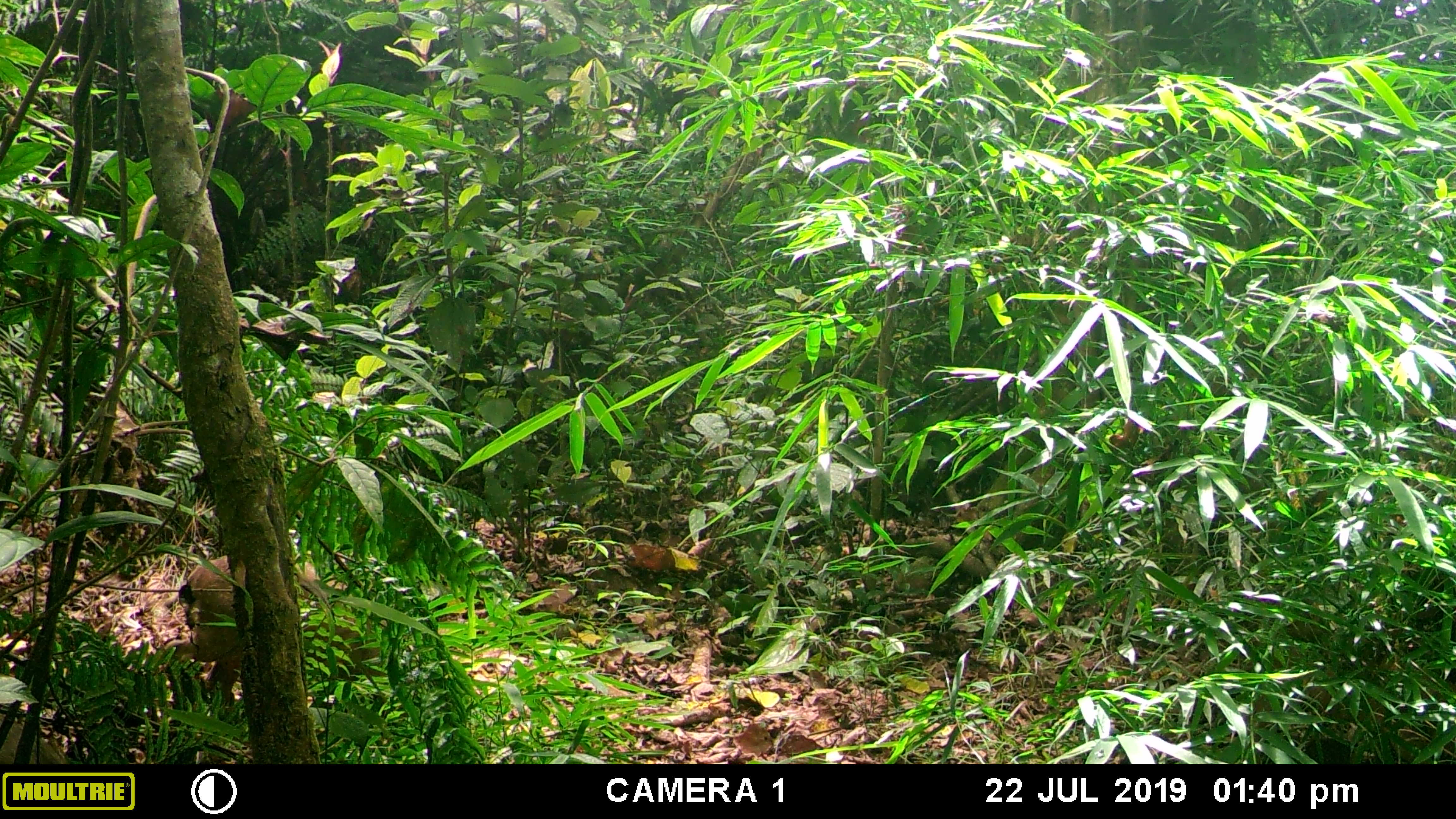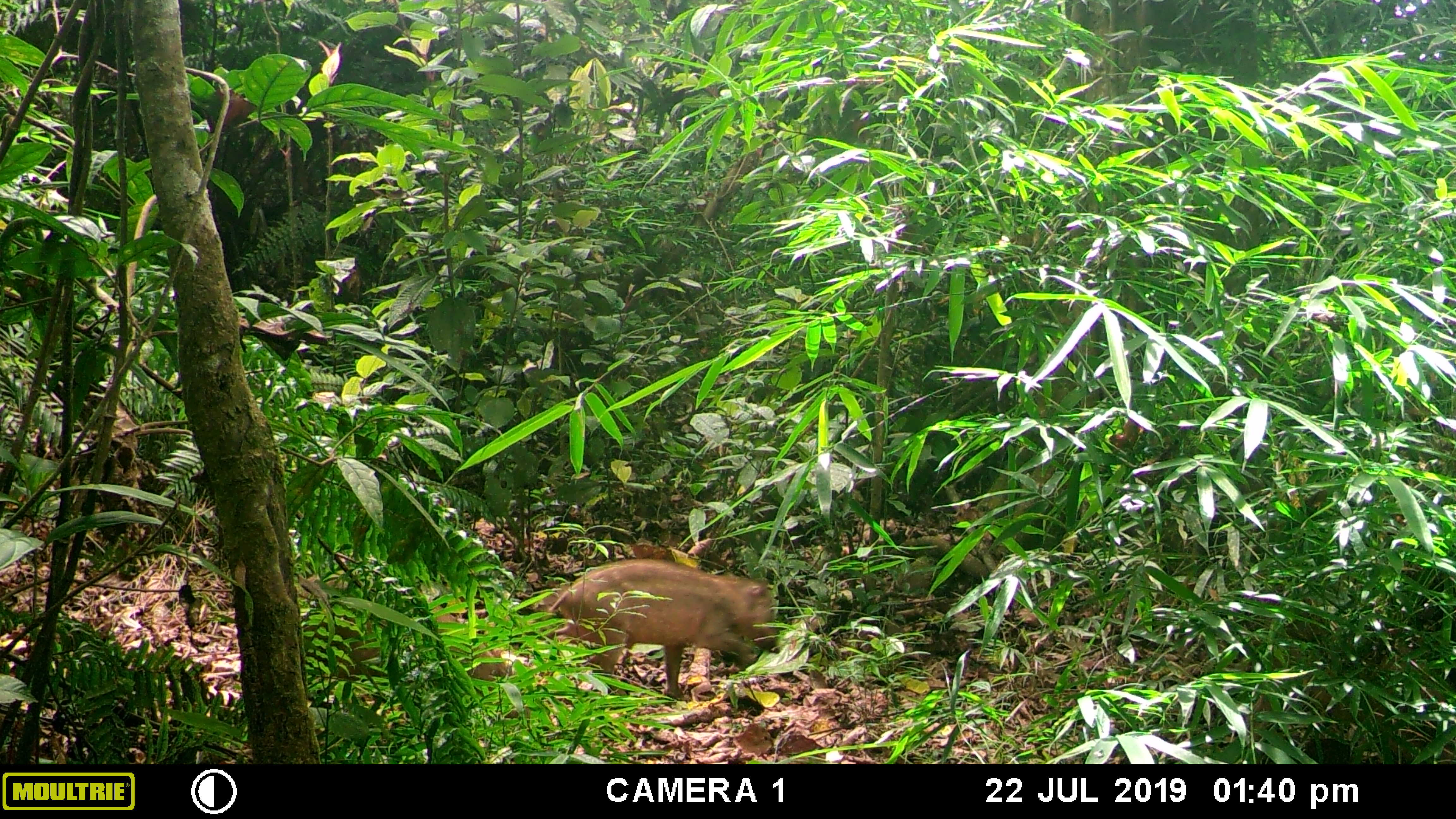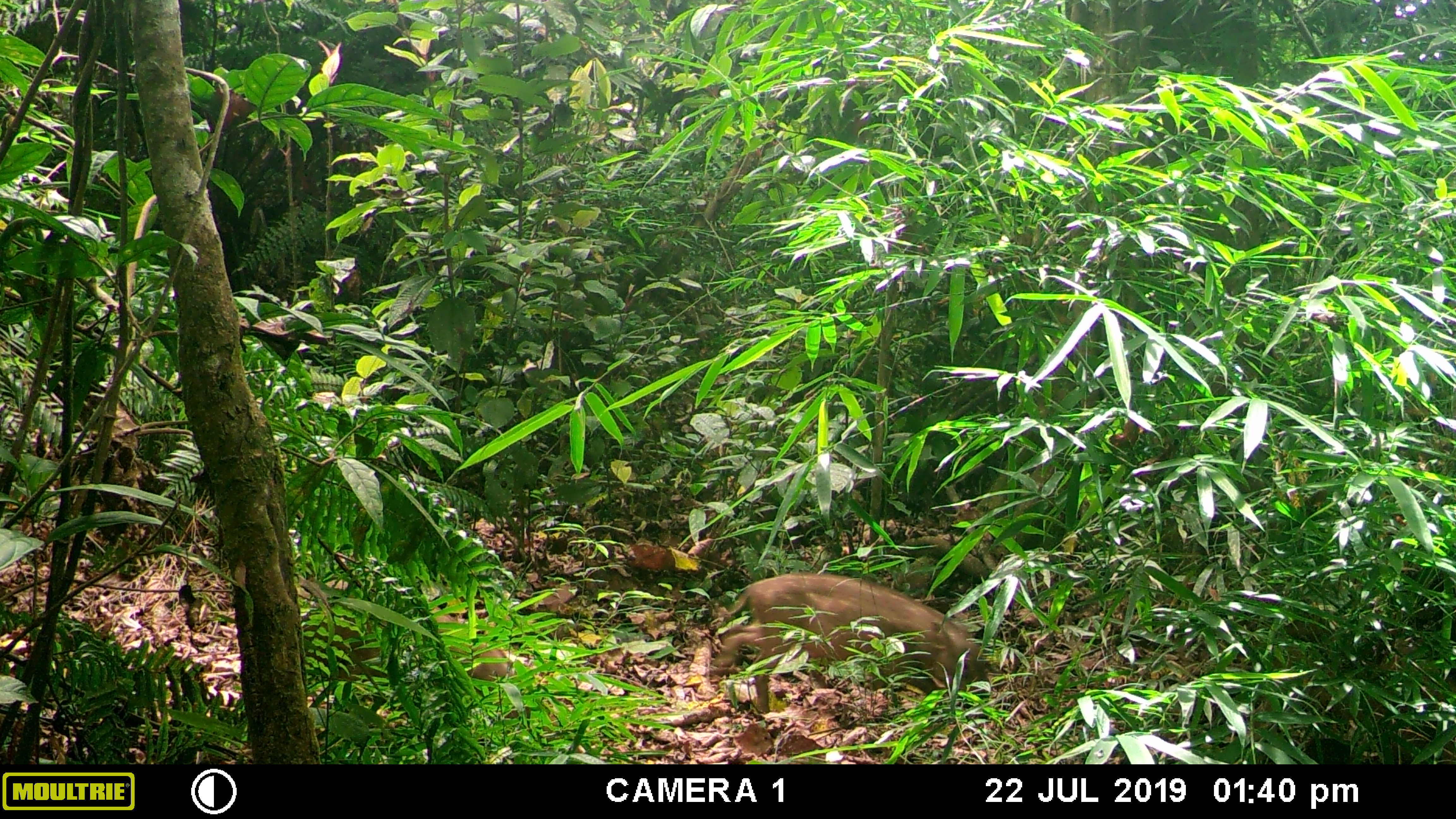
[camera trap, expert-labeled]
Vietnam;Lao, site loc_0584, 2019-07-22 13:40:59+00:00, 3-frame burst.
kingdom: Animalia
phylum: Chordata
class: Mammalia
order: Artiodactyla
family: Suidae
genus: Sus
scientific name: Sus scrofa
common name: eurasian wild pig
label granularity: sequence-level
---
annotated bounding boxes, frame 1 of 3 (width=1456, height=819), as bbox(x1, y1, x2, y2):
eurasian wild pig: bbox(166, 554, 380, 706)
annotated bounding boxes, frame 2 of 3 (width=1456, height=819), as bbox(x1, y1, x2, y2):
eurasian wild pig: bbox(551, 558, 775, 699); bbox(296, 574, 509, 690)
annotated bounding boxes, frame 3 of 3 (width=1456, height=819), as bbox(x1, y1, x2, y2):
eurasian wild pig: bbox(712, 572, 990, 713); bbox(297, 580, 515, 681)